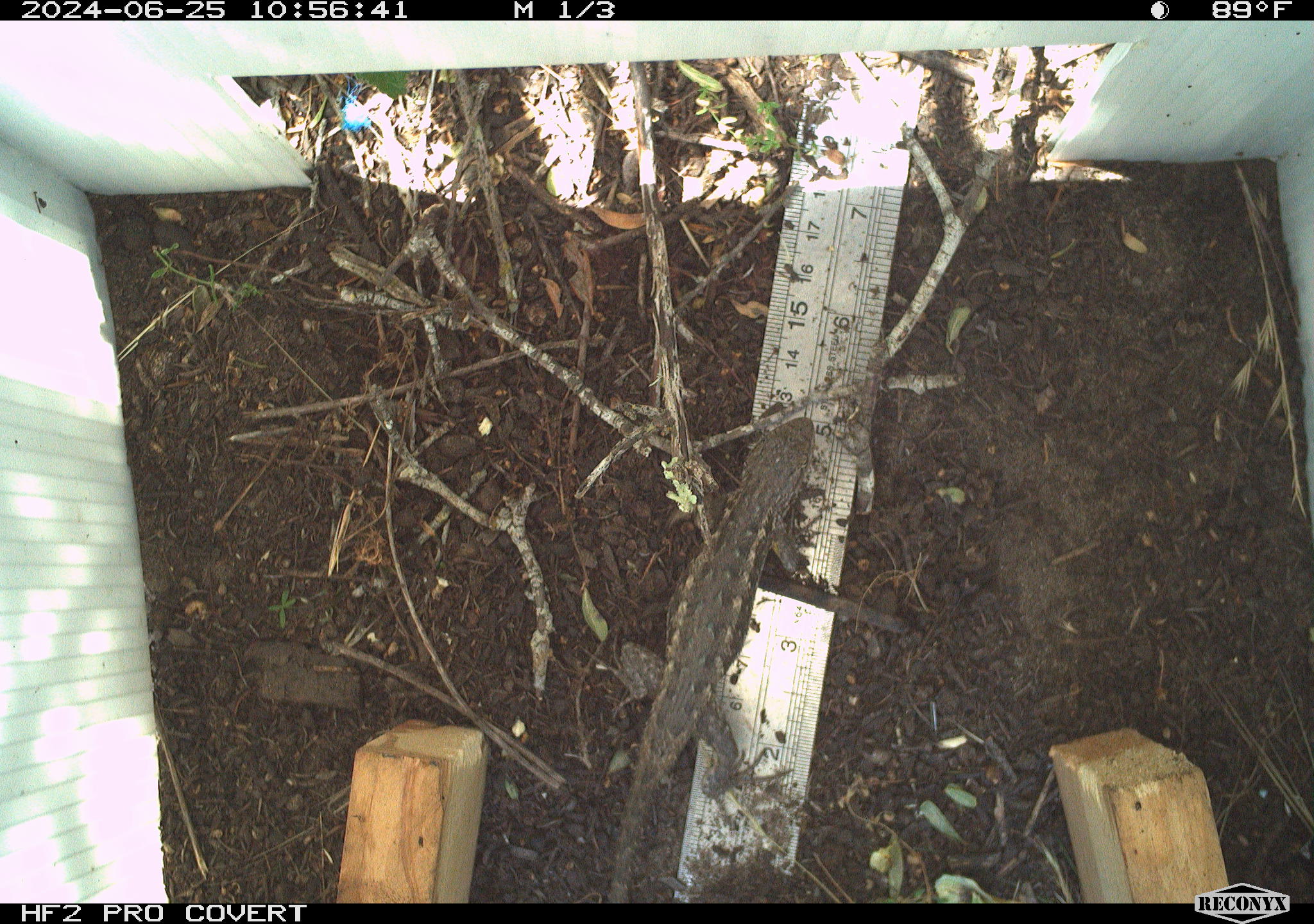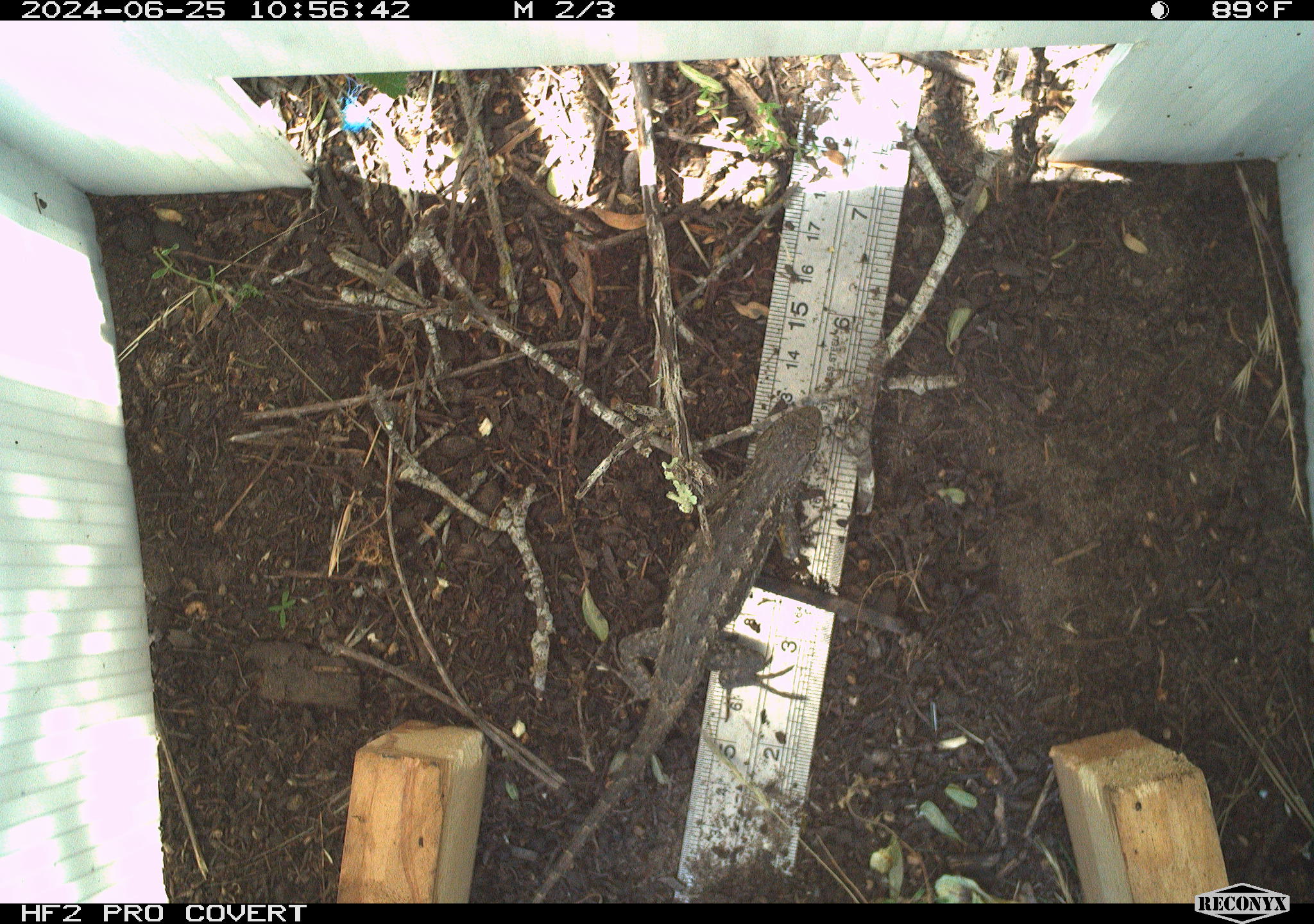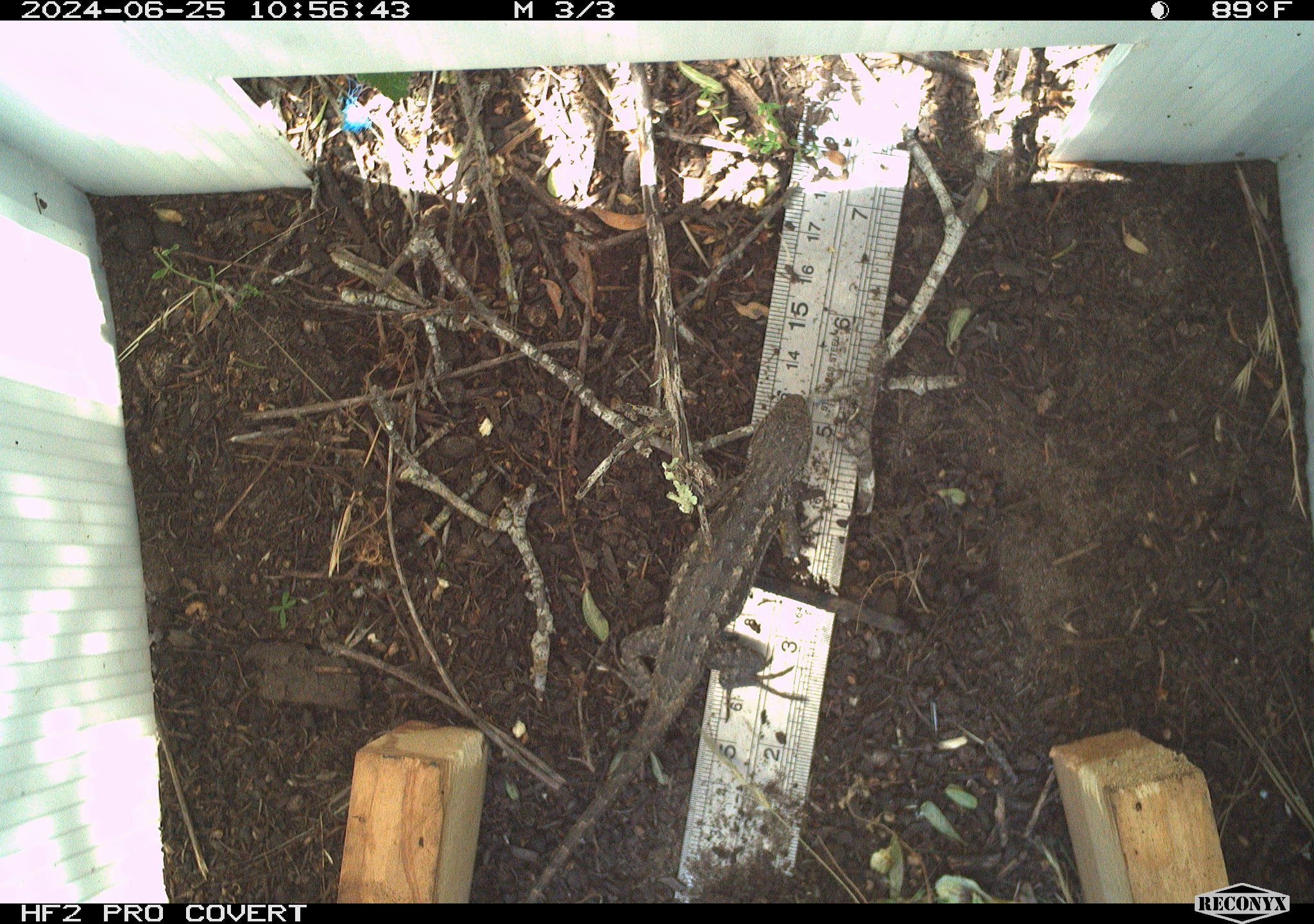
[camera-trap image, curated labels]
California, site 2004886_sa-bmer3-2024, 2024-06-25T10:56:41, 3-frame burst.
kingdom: Animalia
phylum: Chordata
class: Reptilia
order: Squamata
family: Phrynosomatidae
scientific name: Phrynosomatidae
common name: phrynosomatid lizards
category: phrynosomatidae family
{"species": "phrynosomatidae family (phrynosomatid lizards) (Phrynosomatidae)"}